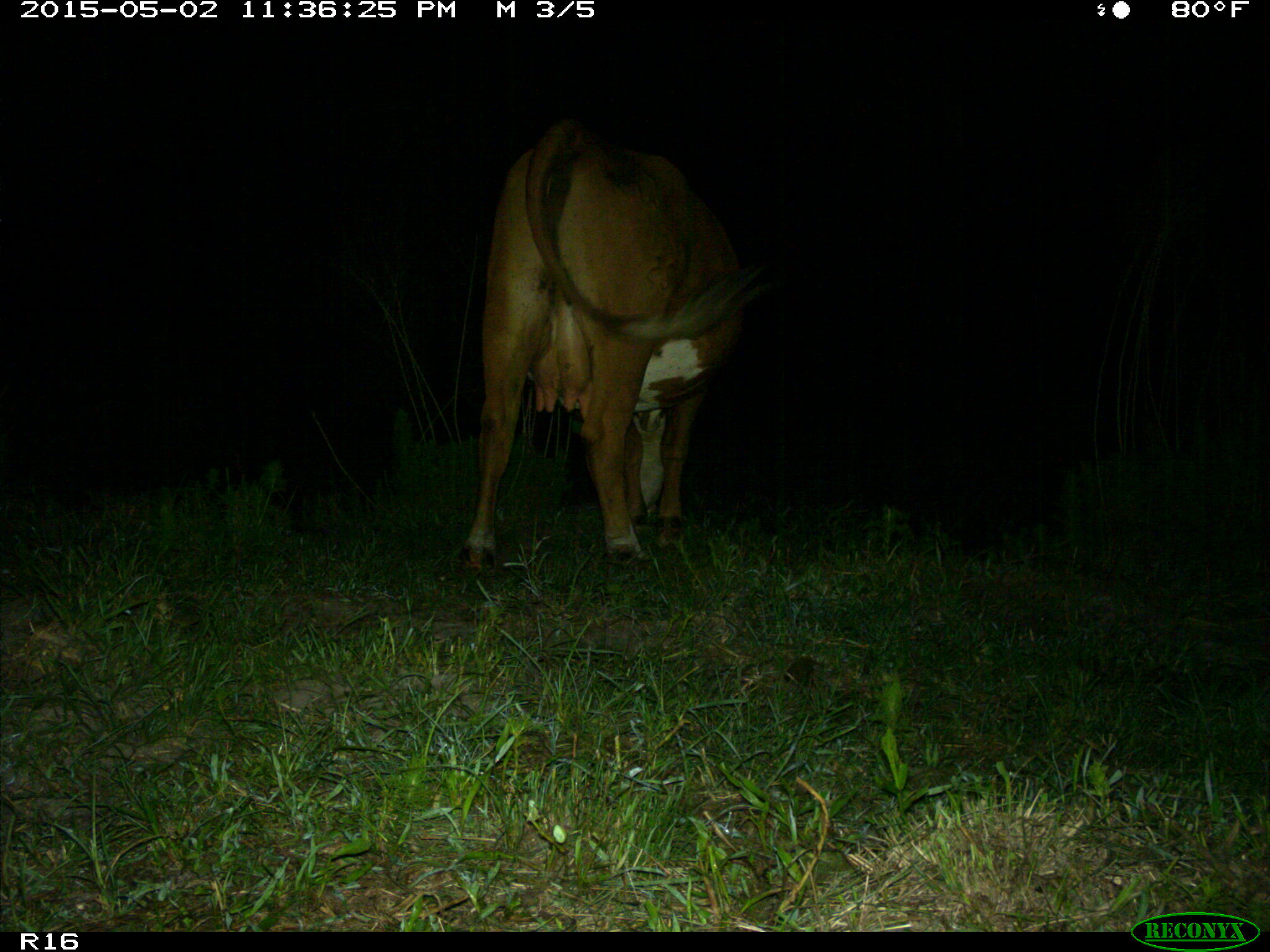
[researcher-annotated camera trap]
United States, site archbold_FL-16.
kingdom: Animalia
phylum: Chordata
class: Mammalia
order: Artiodactyla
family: Bovidae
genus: Bos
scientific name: Bos taurus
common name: domestic cow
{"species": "Bos taurus (domestic cow)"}